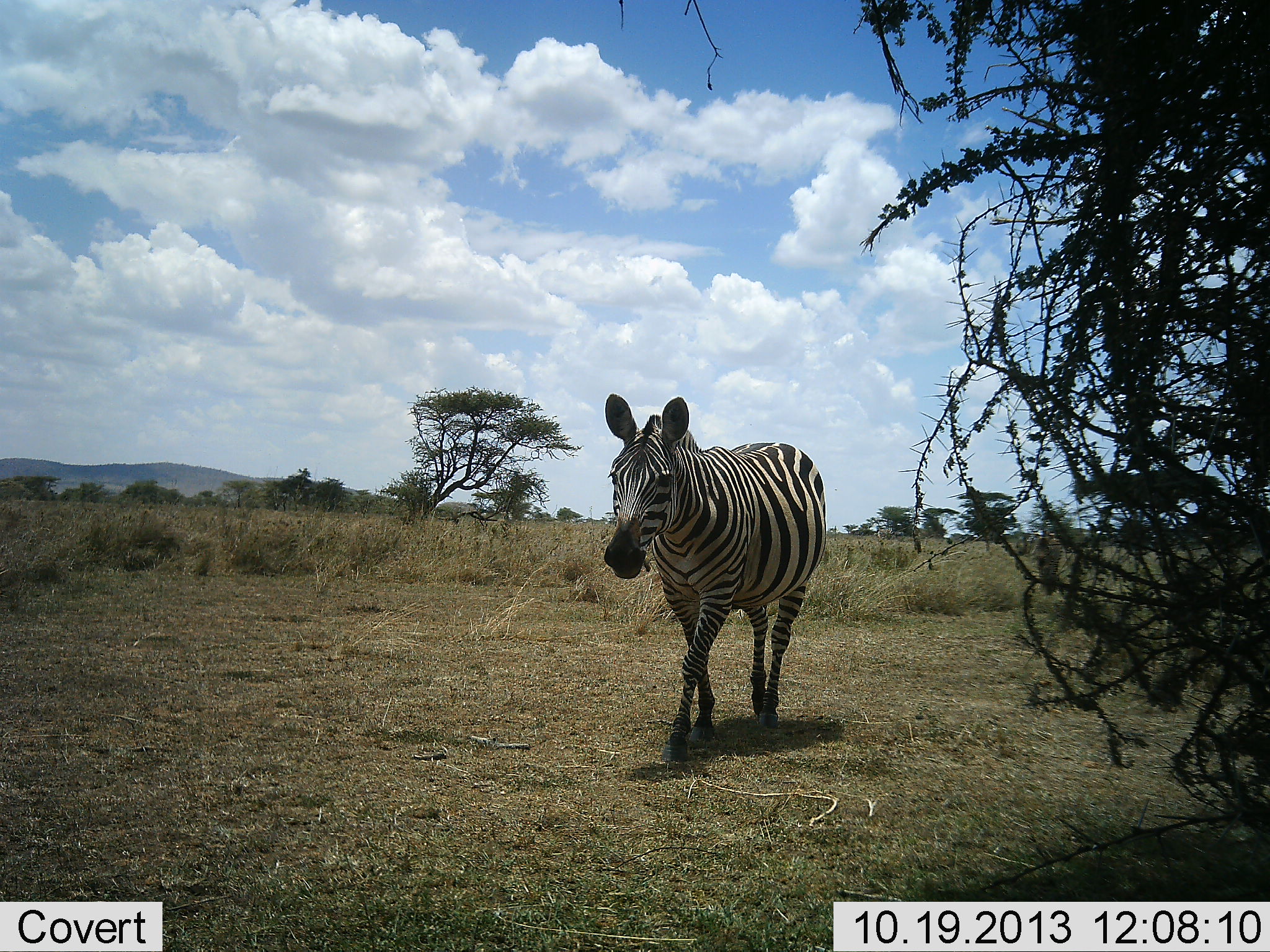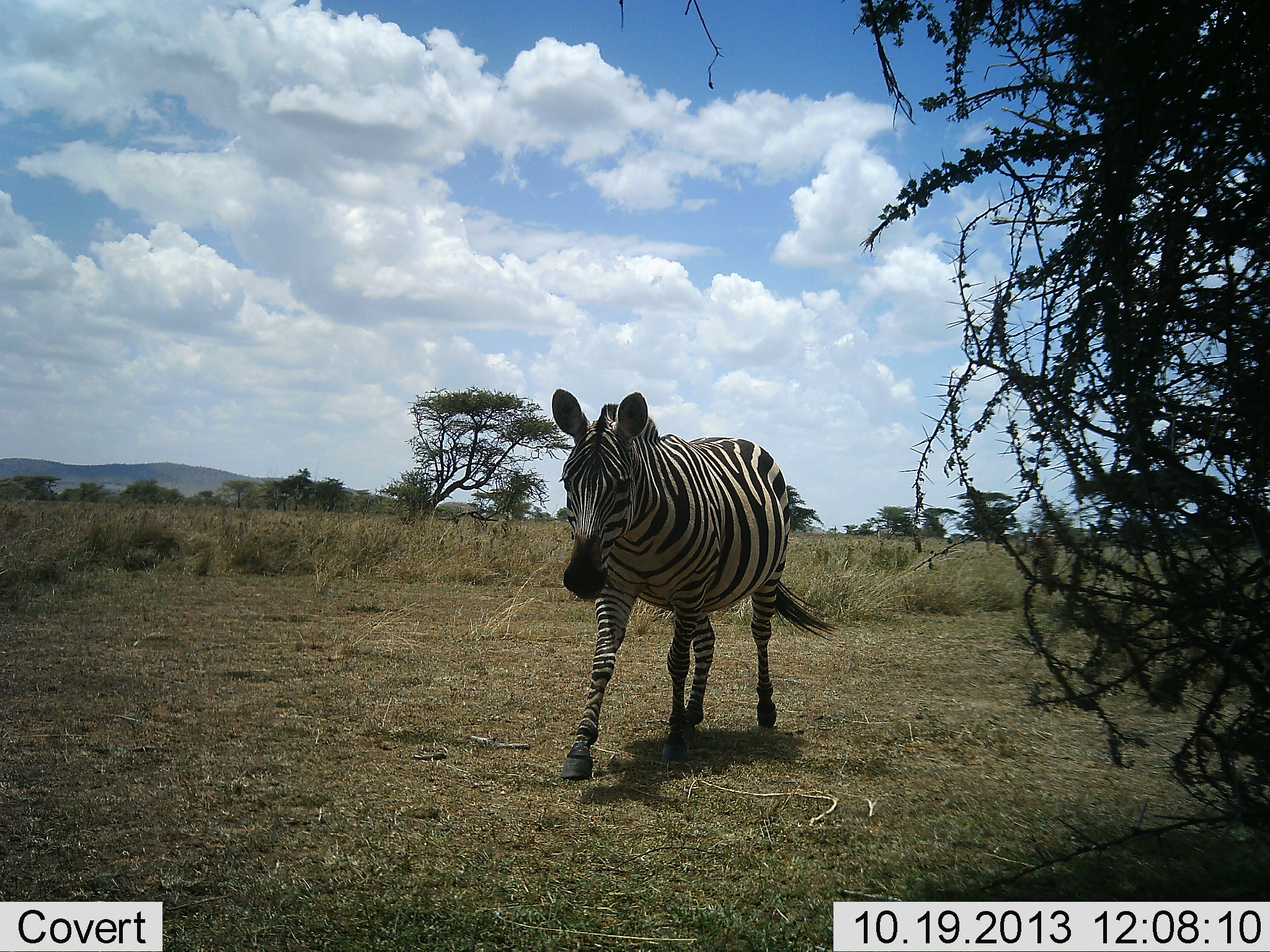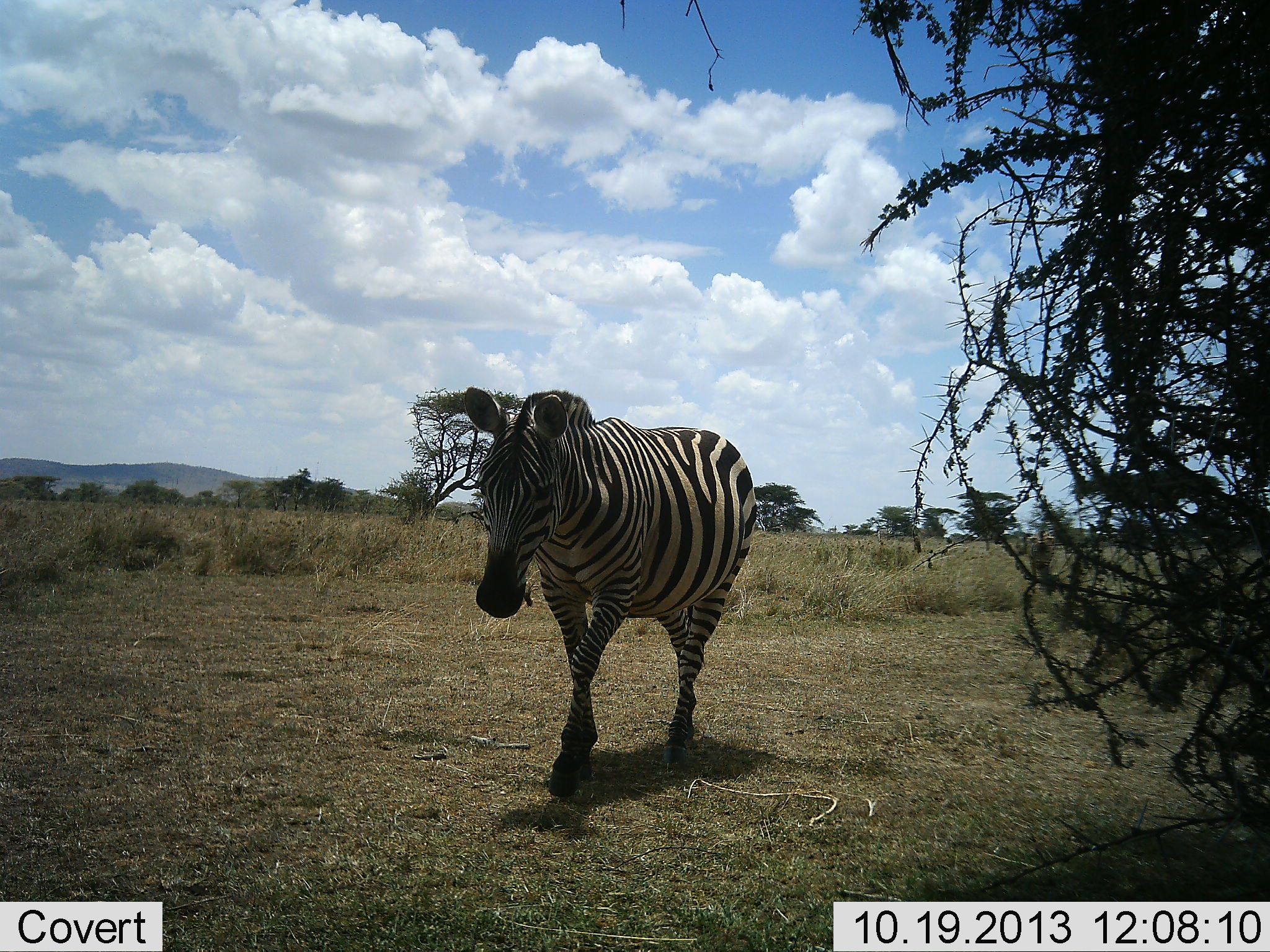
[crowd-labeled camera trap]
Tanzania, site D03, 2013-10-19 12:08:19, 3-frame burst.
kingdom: Animalia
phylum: Chordata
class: Mammalia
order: Perissodactyla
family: Equidae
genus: Equus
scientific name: Equus quagga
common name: plains zebra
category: zebra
Zebra (plains zebra) (Equus quagga), count 1. Behavior (volunteer vote fractions): standing 6%, resting 2%, moving 97%, interacting 0%. Young present (vote fraction): 3%. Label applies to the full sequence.